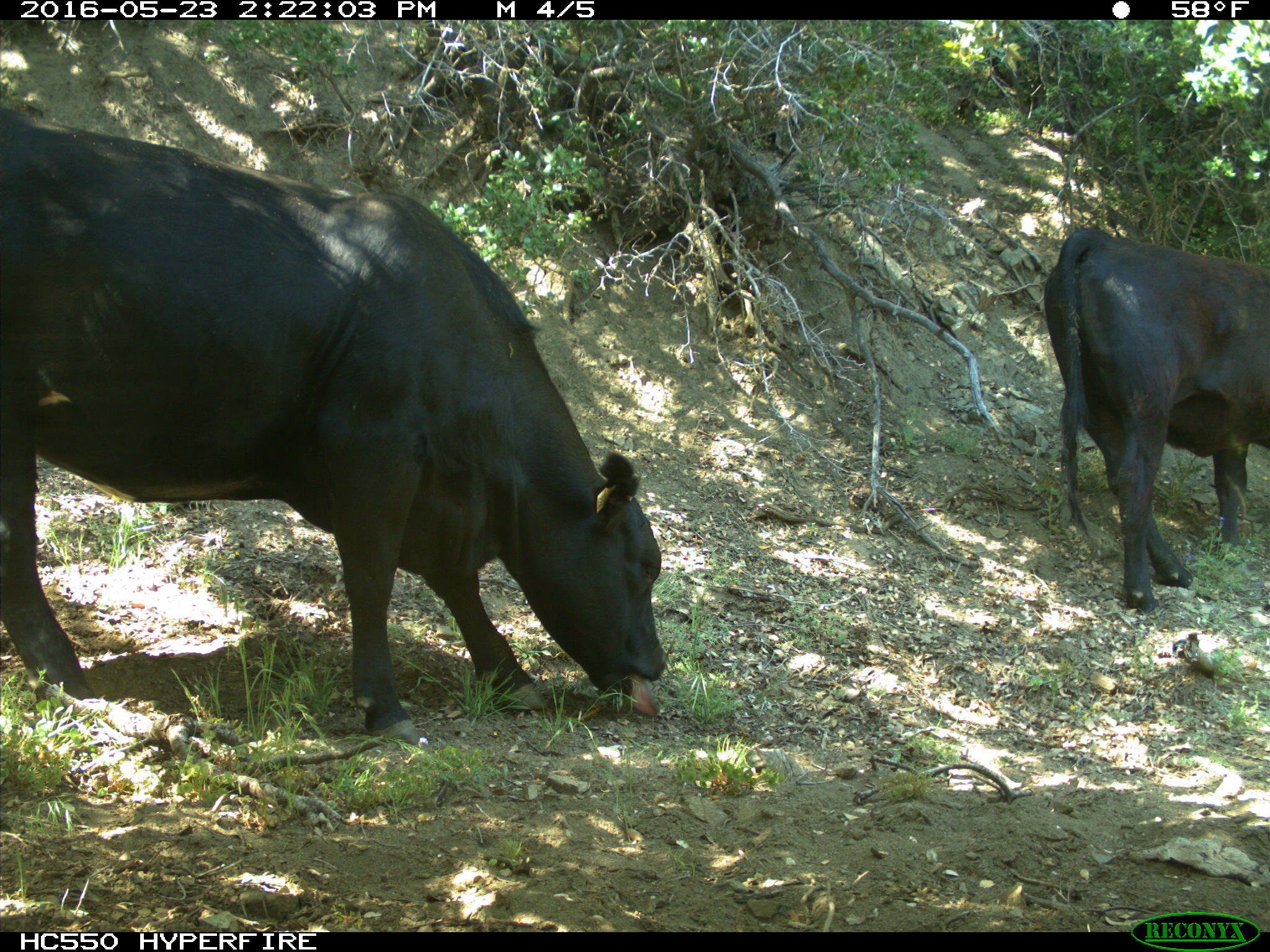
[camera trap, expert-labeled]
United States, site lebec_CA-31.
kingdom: Animalia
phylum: Chordata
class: Mammalia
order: Artiodactyla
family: Bovidae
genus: Bos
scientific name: Bos taurus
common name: domestic cow